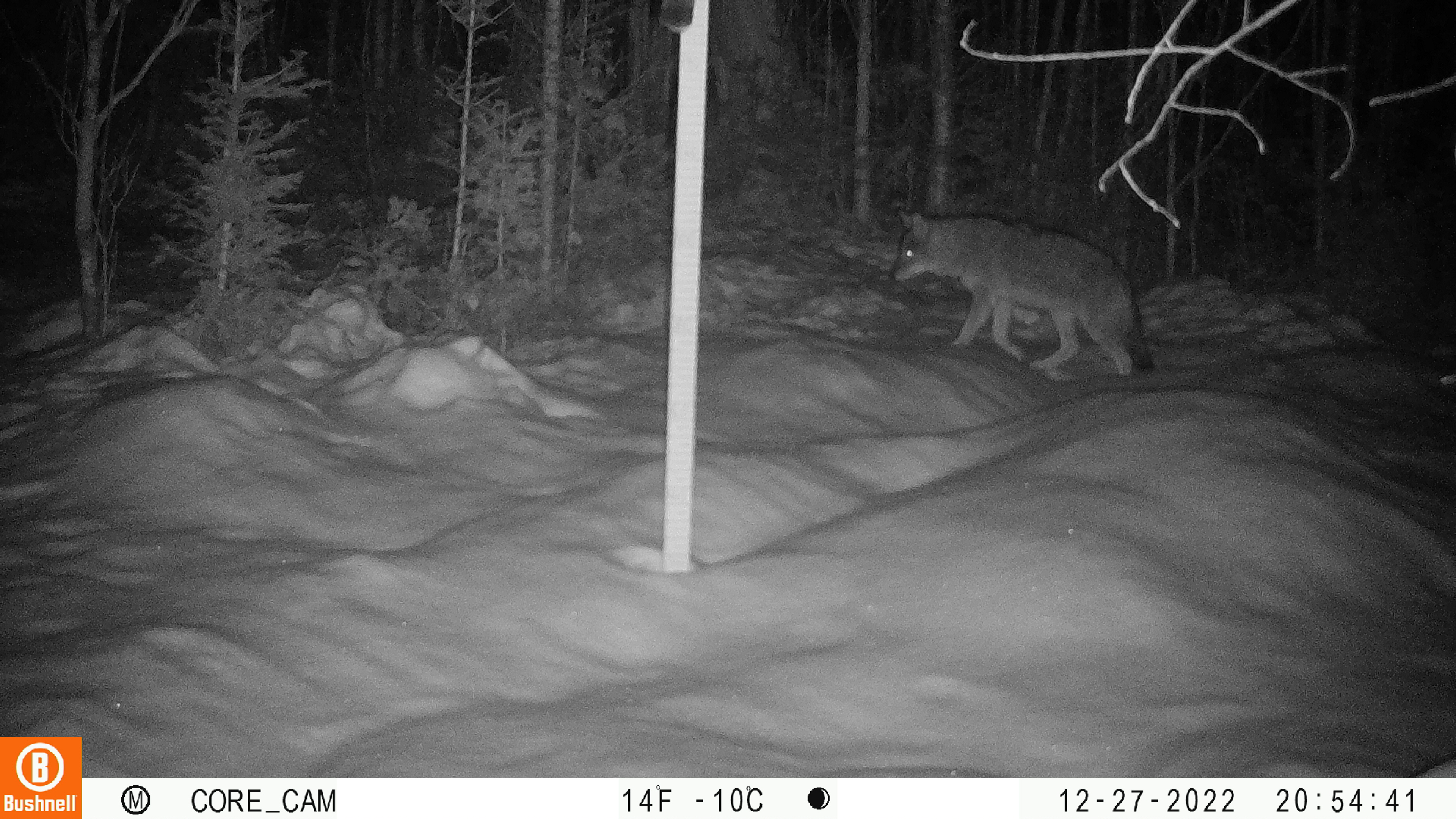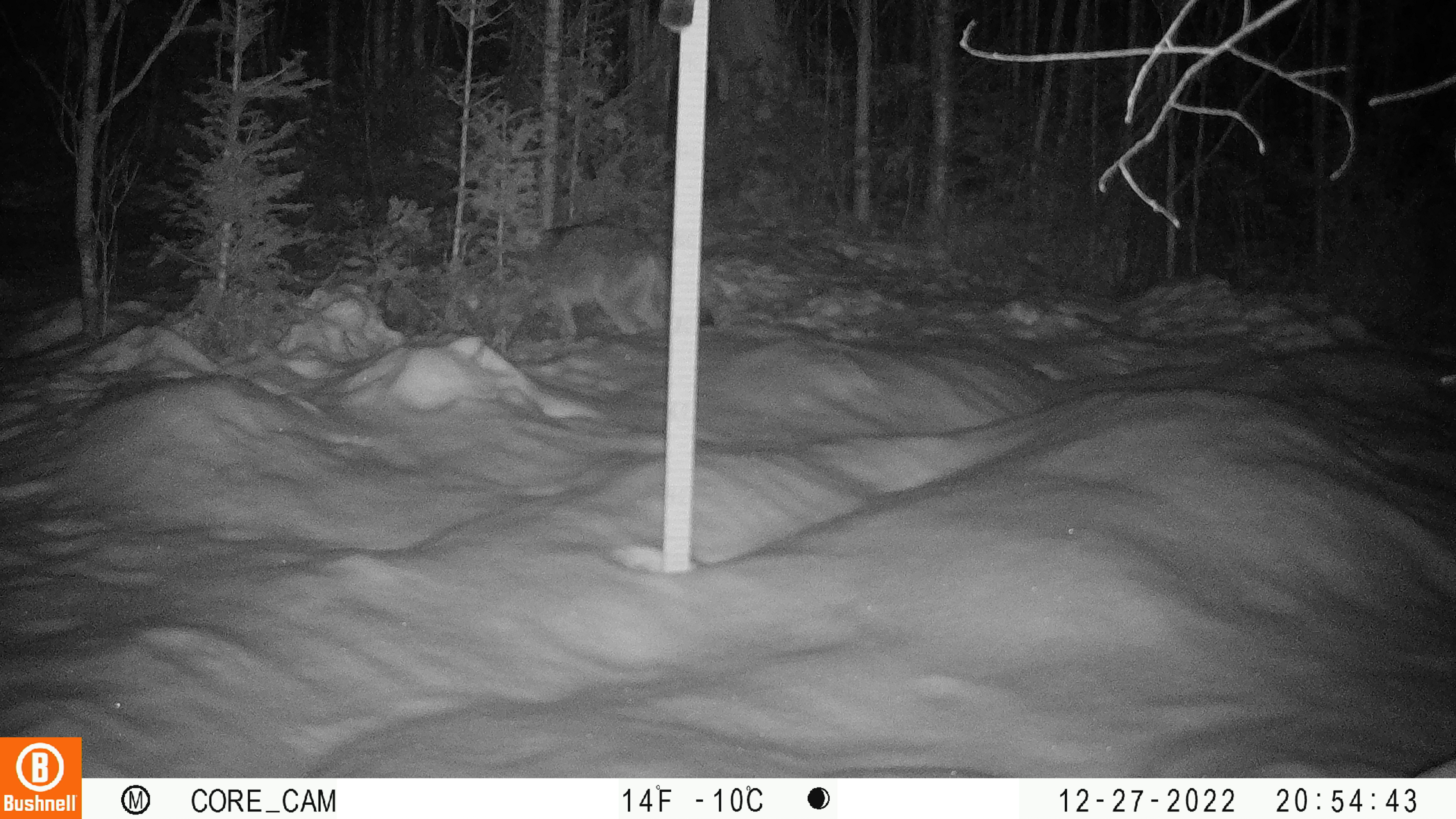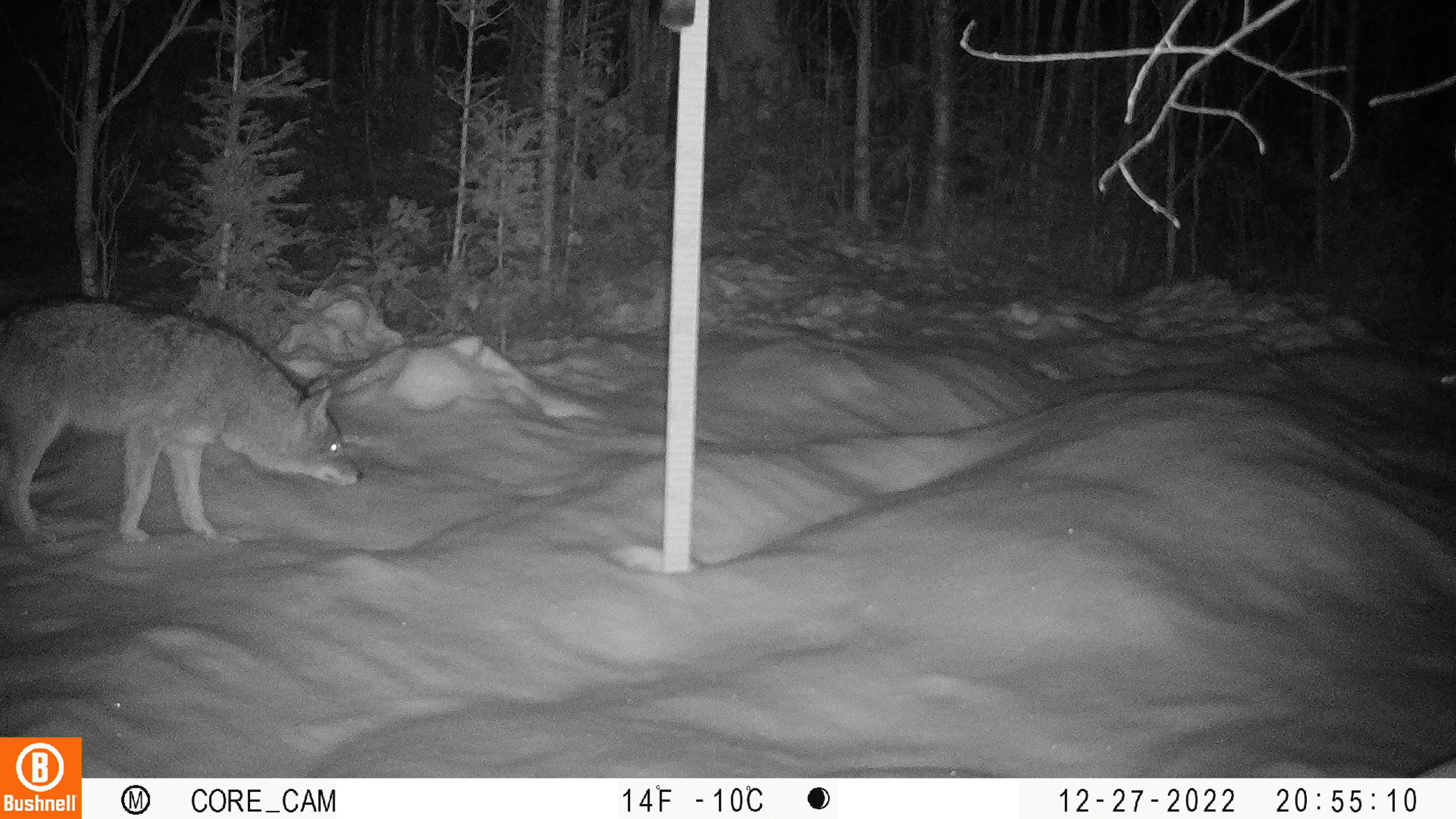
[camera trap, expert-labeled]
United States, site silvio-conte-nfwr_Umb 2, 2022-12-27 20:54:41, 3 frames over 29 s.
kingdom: Animalia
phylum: Chordata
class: Mammalia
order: Carnivora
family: Canidae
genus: Canis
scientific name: Canis latrans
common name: coyote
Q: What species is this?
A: Coyote (Canis latrans).